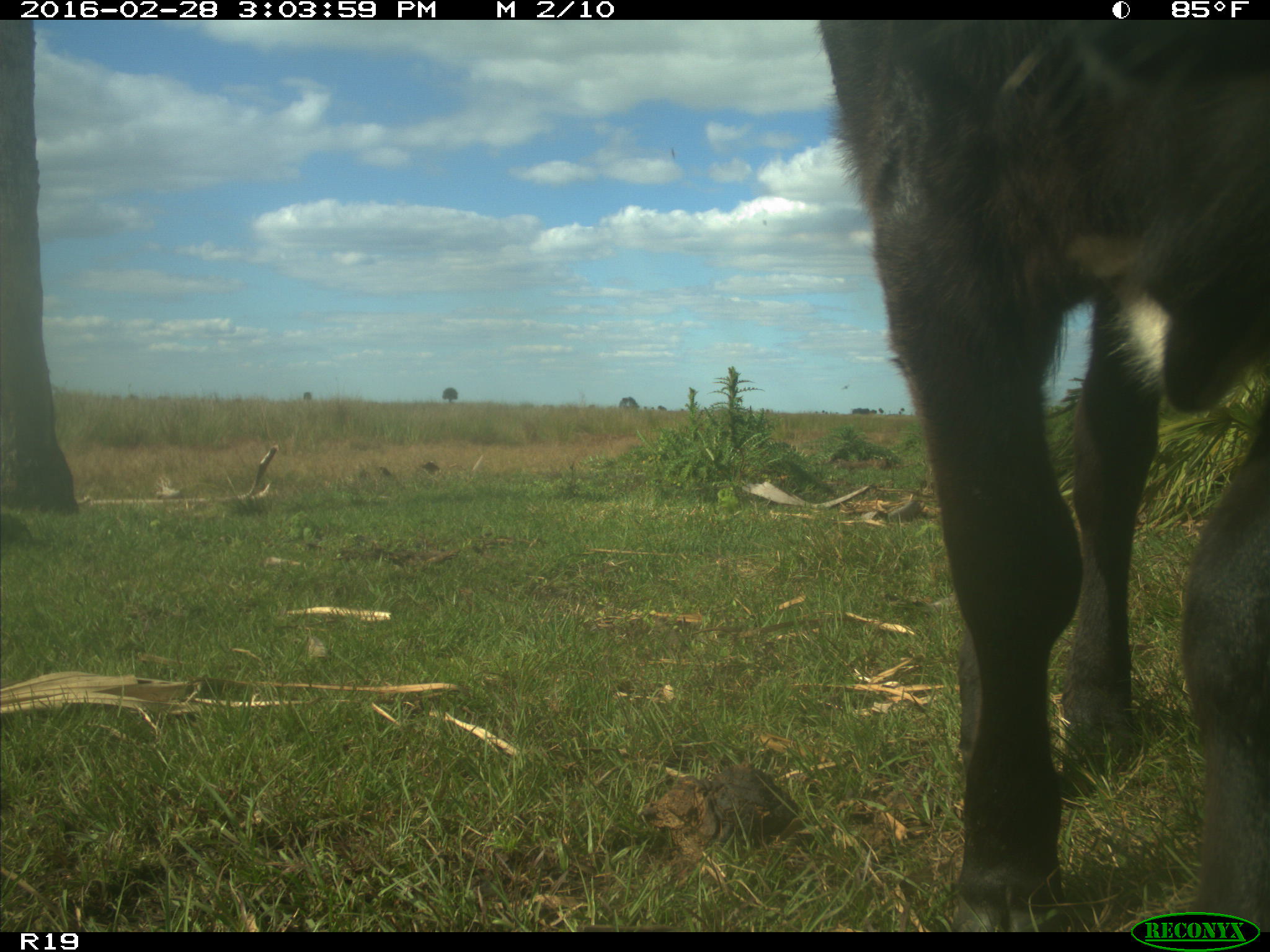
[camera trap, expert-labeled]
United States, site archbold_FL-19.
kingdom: Animalia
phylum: Chordata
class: Mammalia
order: Artiodactyla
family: Bovidae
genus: Bos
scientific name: Bos taurus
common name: domestic cow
Bos taurus (domestic cow).